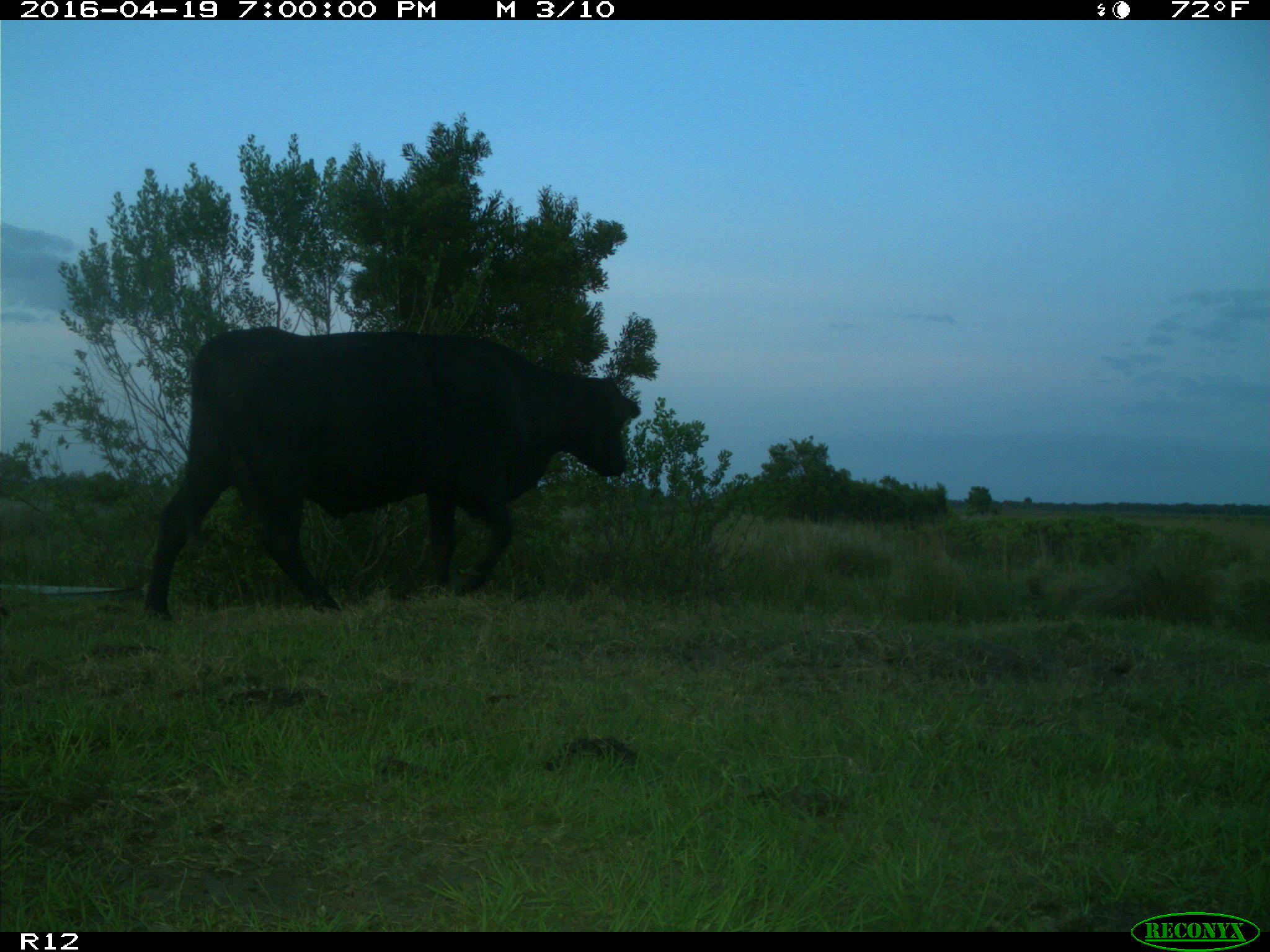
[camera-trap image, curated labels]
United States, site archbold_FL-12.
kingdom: Animalia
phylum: Chordata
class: Mammalia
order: Artiodactyla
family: Bovidae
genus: Bos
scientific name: Bos taurus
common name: domestic cow